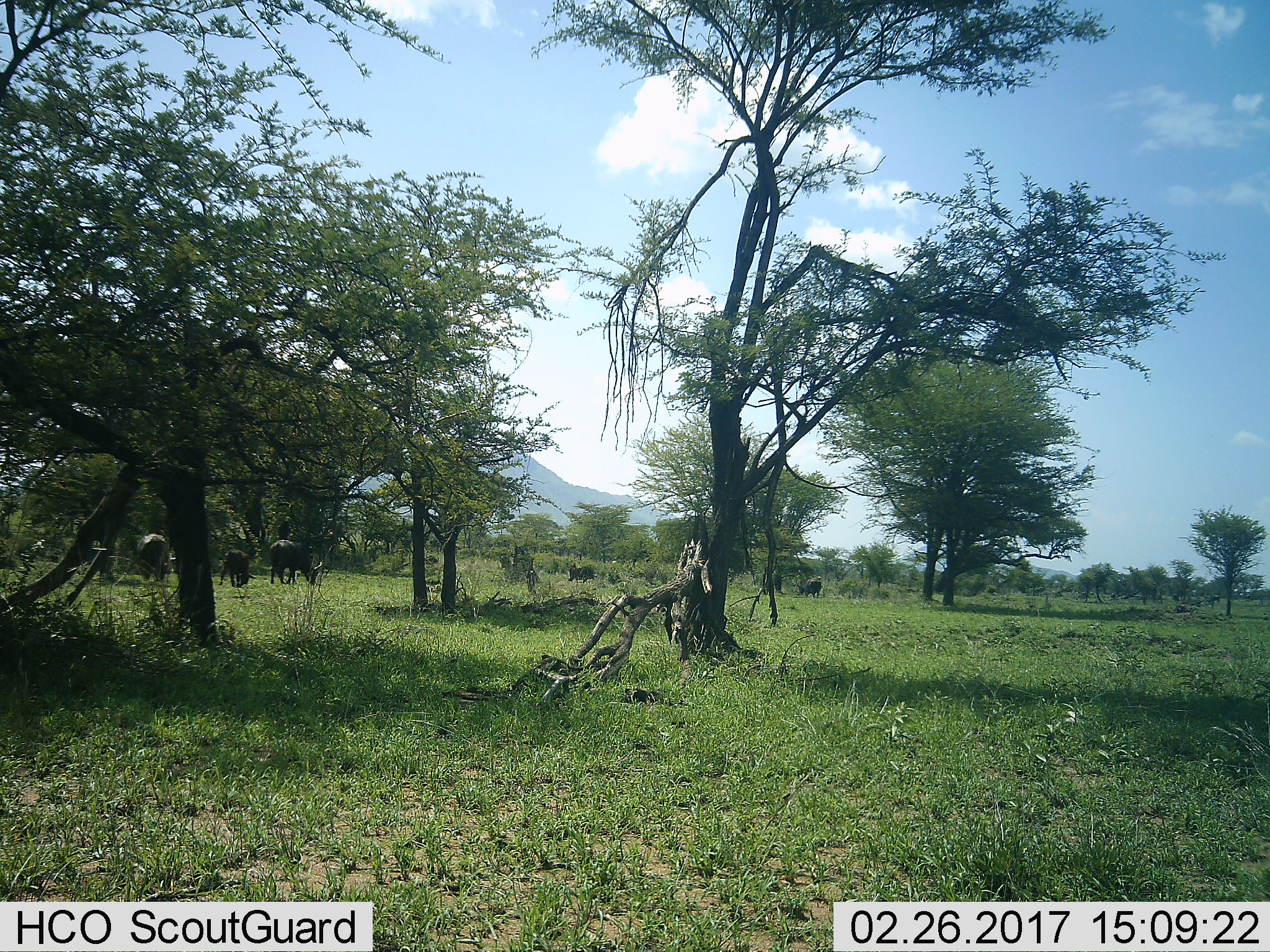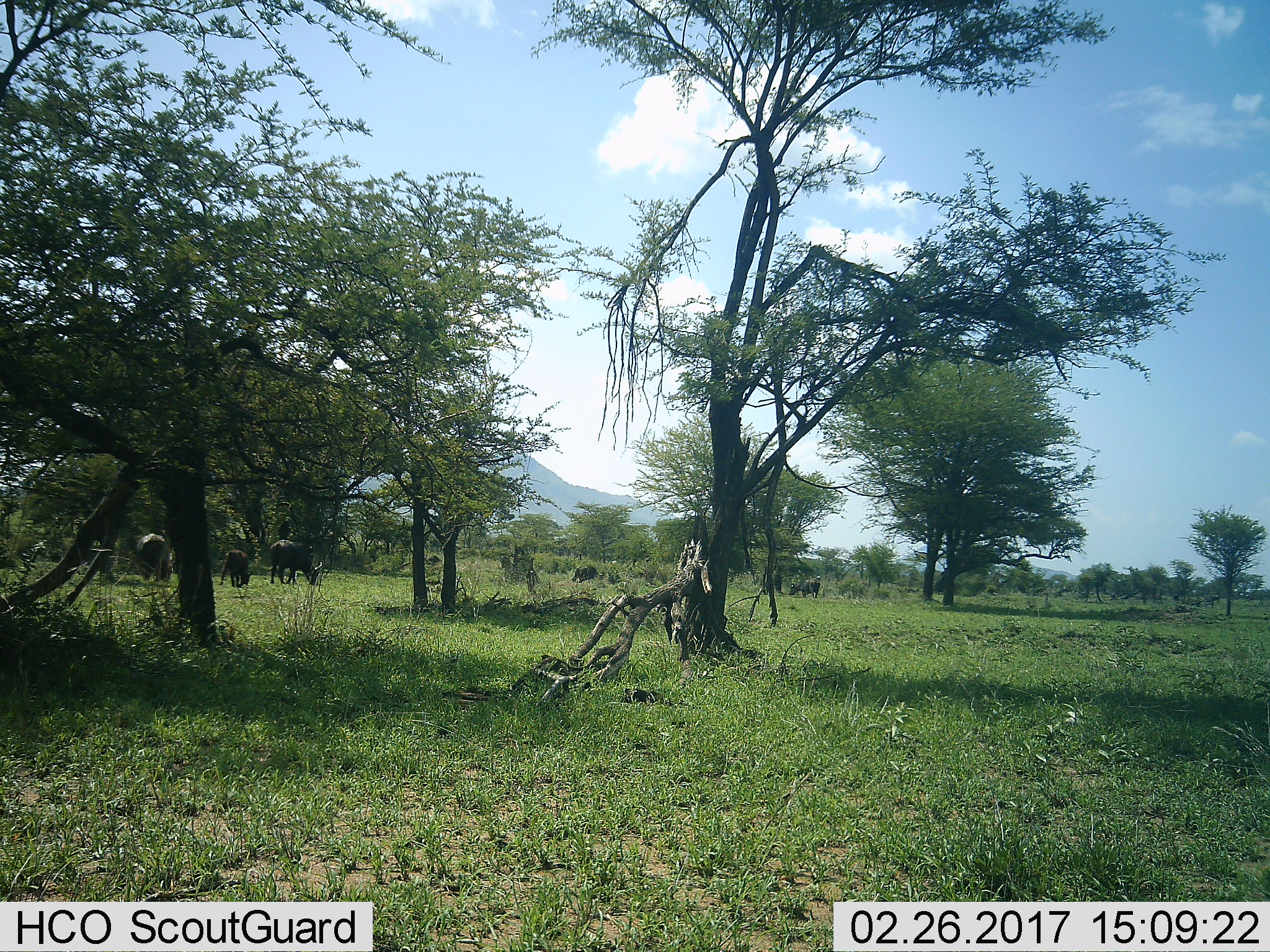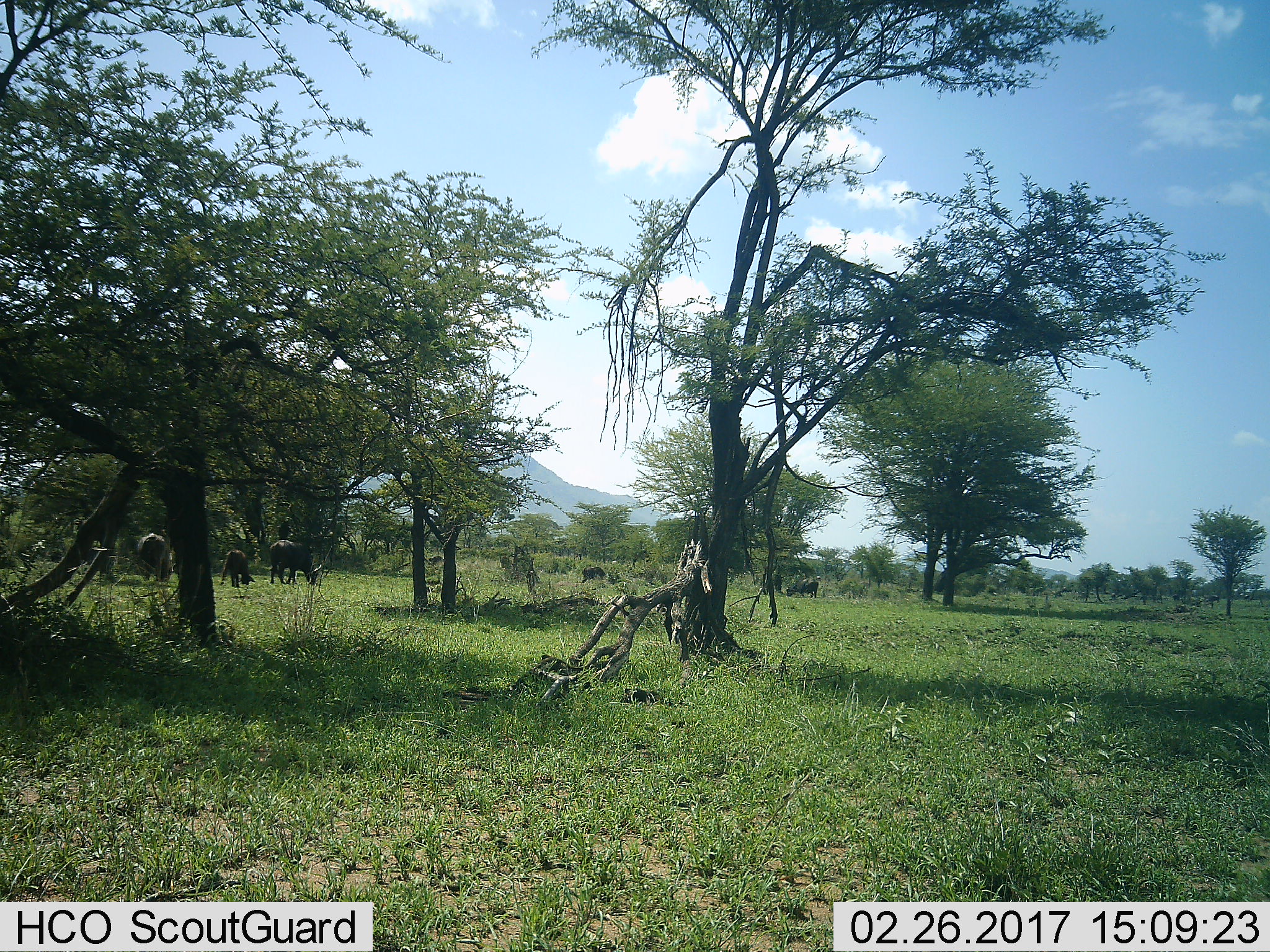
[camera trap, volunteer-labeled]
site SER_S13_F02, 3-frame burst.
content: unidentified animal